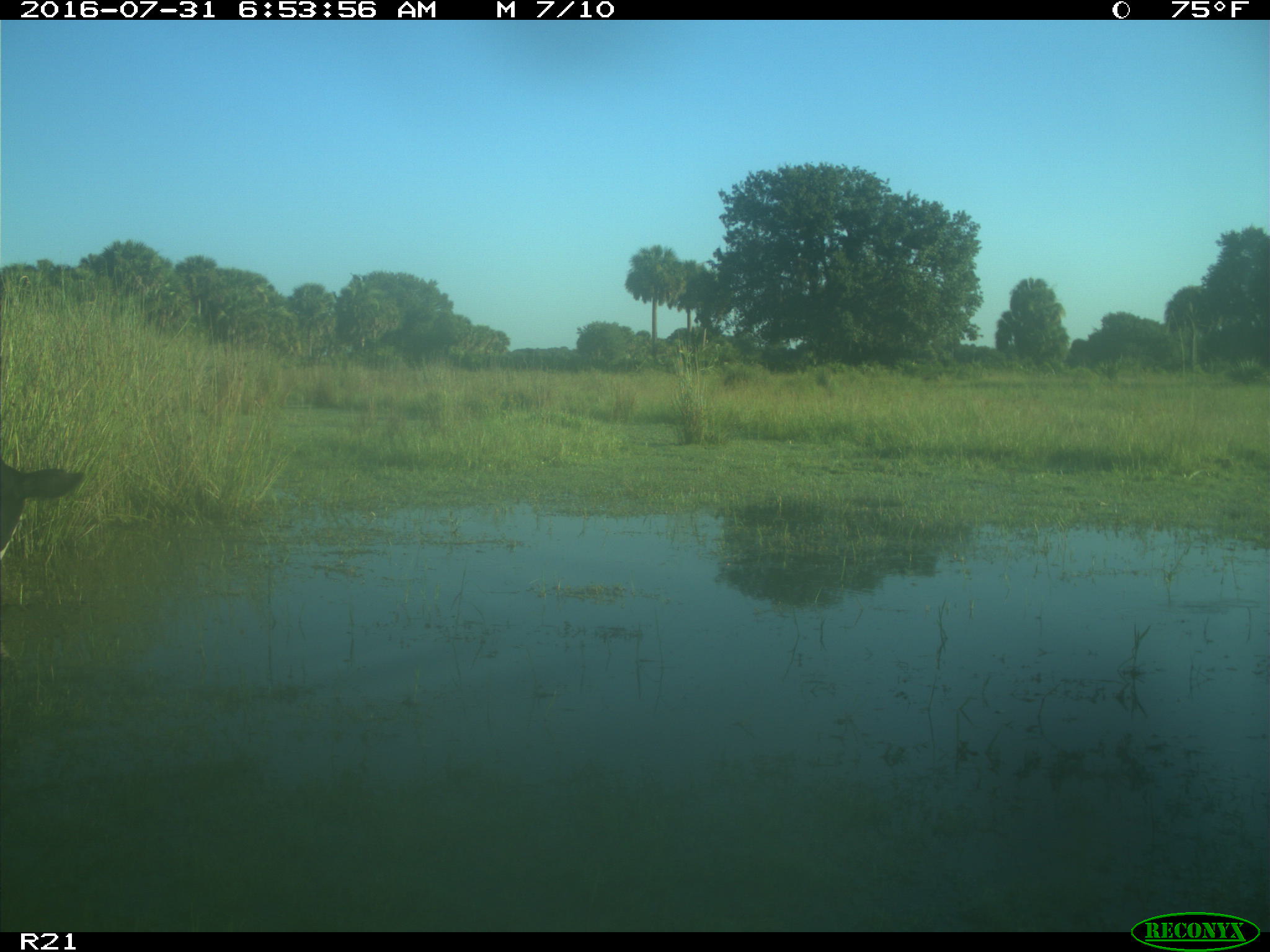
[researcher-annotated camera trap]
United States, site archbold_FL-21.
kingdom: Animalia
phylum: Chordata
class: Mammalia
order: Artiodactyla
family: Bovidae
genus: Bos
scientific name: Bos taurus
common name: domestic cow